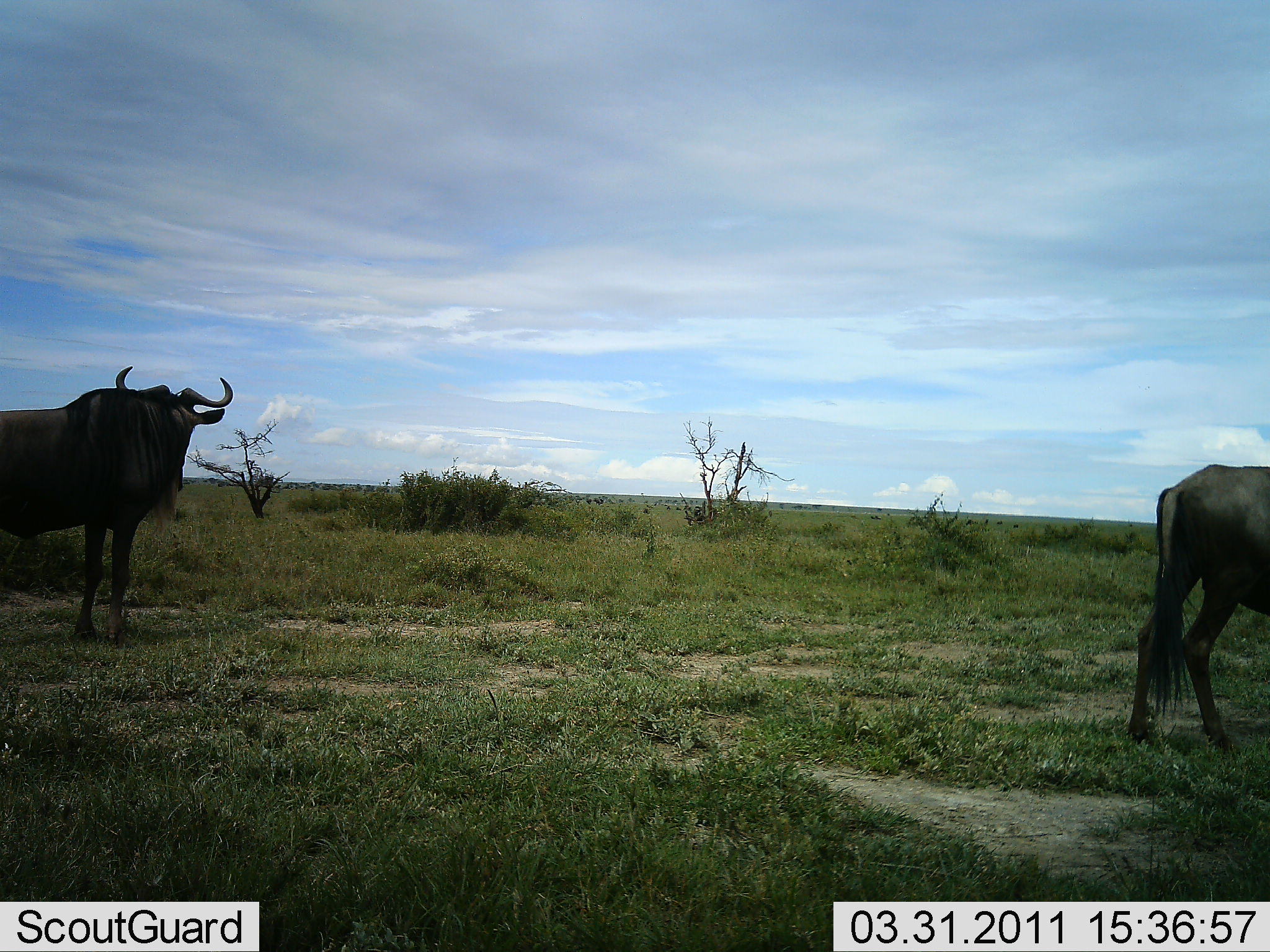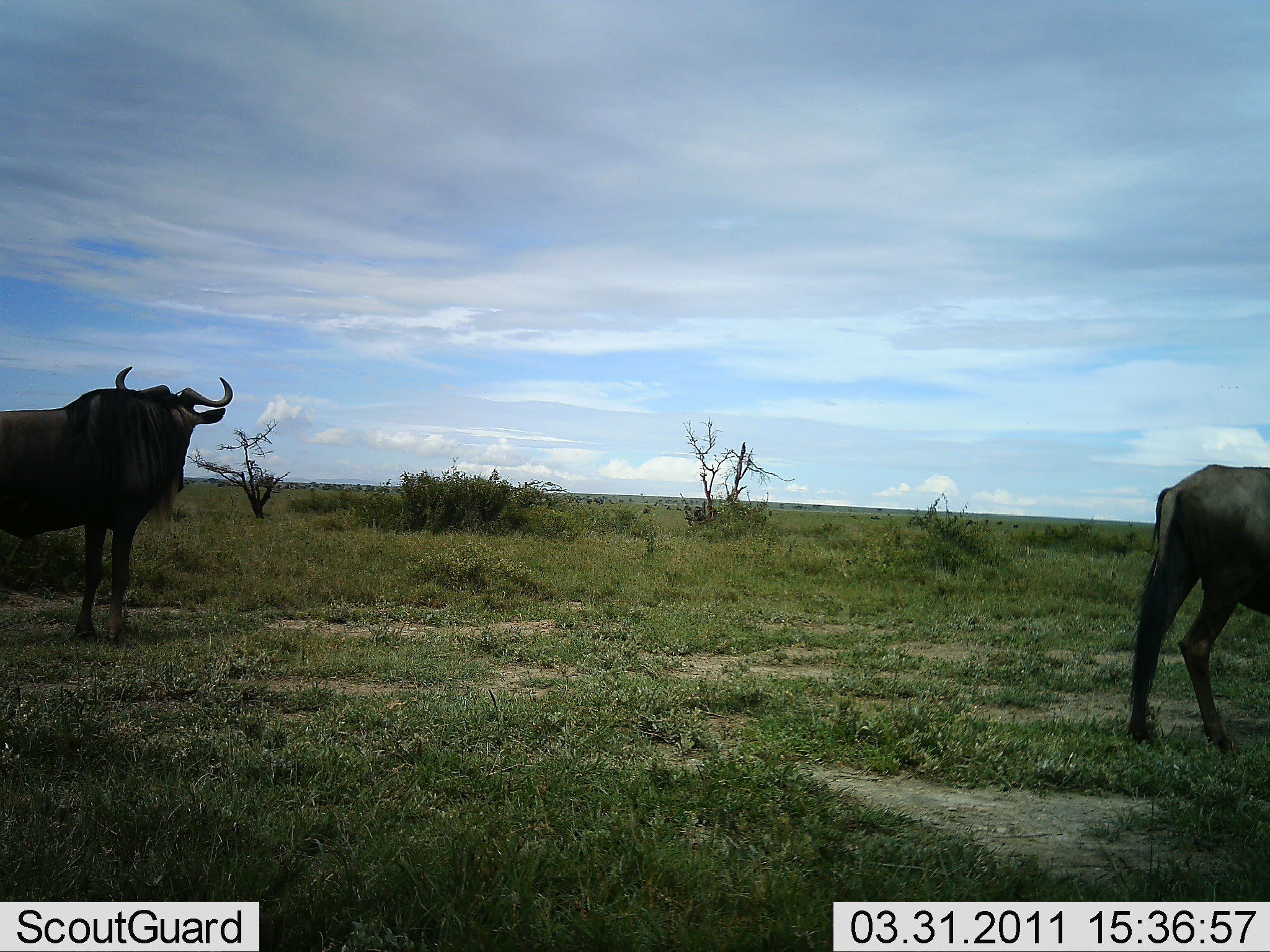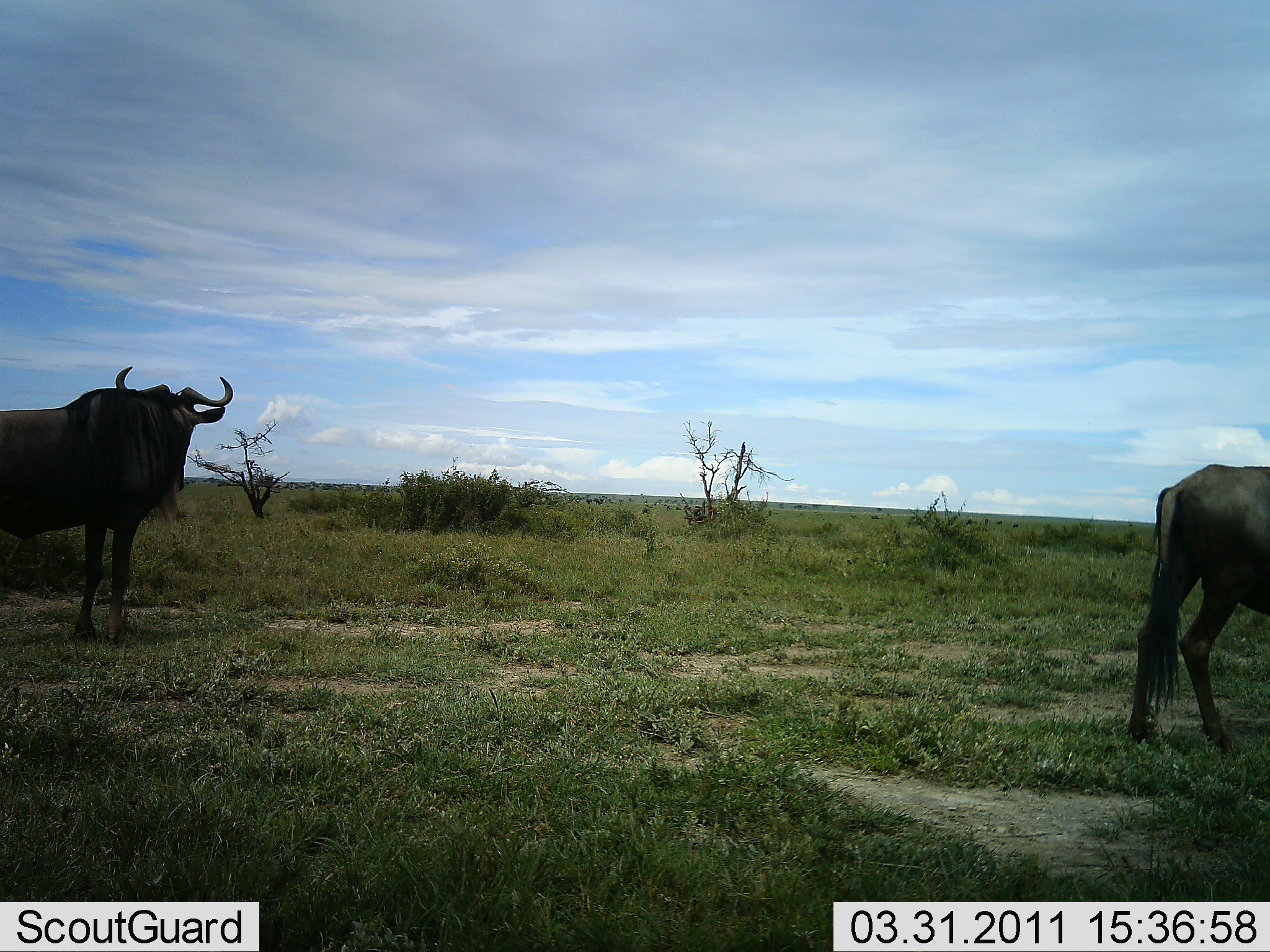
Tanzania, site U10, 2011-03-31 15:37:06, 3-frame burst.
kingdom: Animalia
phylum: Chordata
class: Mammalia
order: Artiodactyla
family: Bovidae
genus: Connochaetes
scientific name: Connochaetes taurinus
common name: blue wildebeest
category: wildebeest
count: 2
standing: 91%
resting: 0%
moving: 9%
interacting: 0%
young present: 0%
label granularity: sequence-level